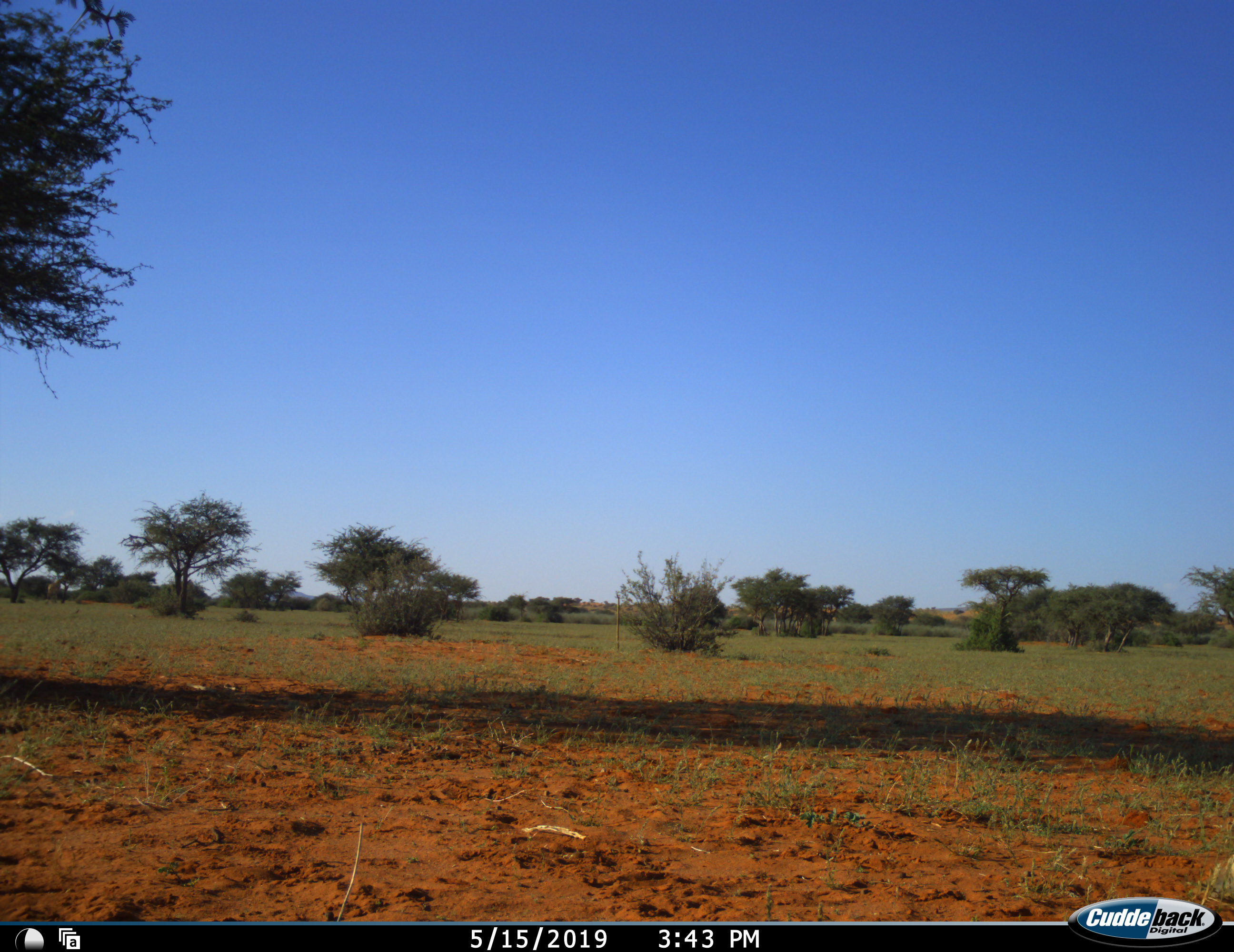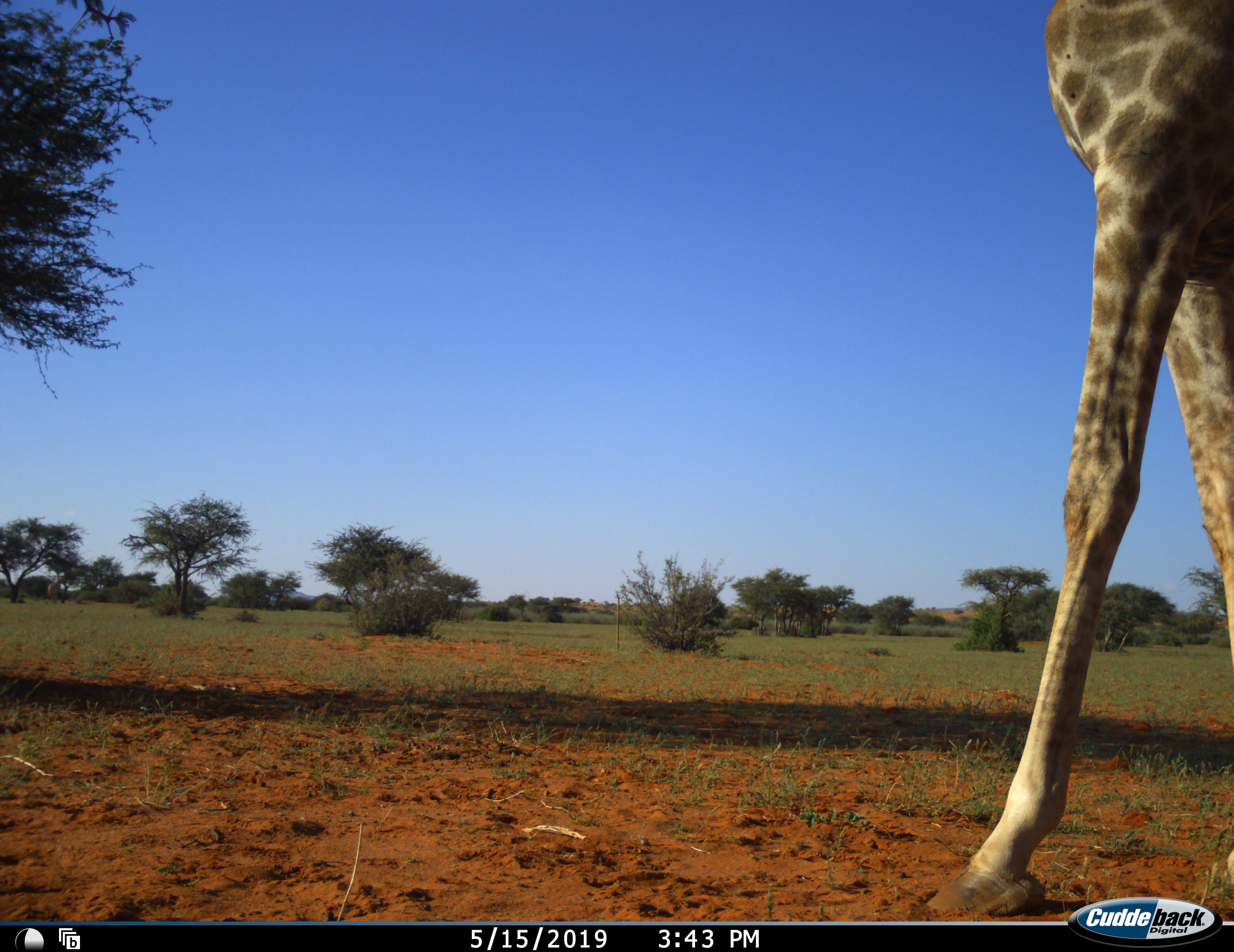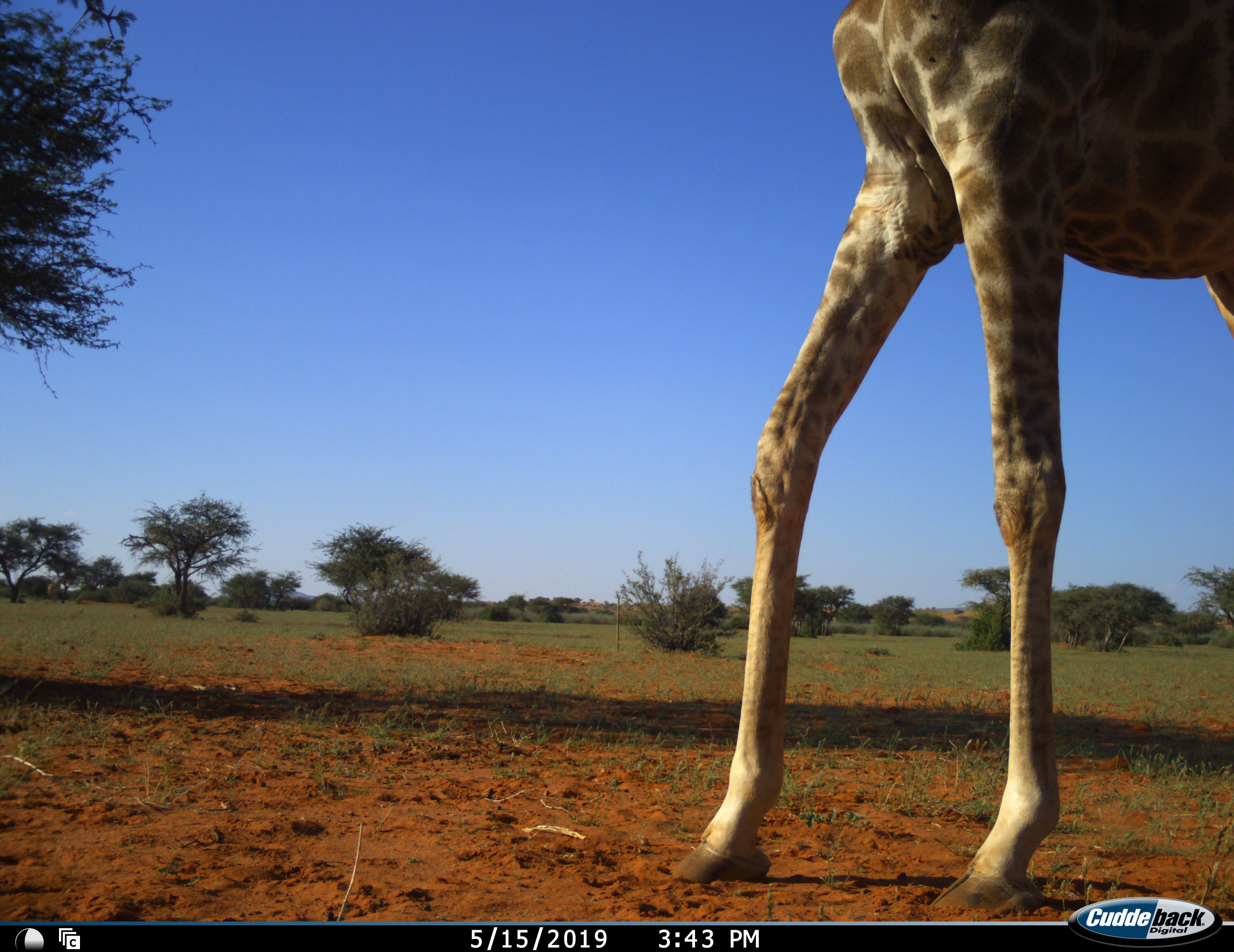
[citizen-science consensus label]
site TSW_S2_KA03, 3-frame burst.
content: unidentified animal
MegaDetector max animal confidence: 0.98